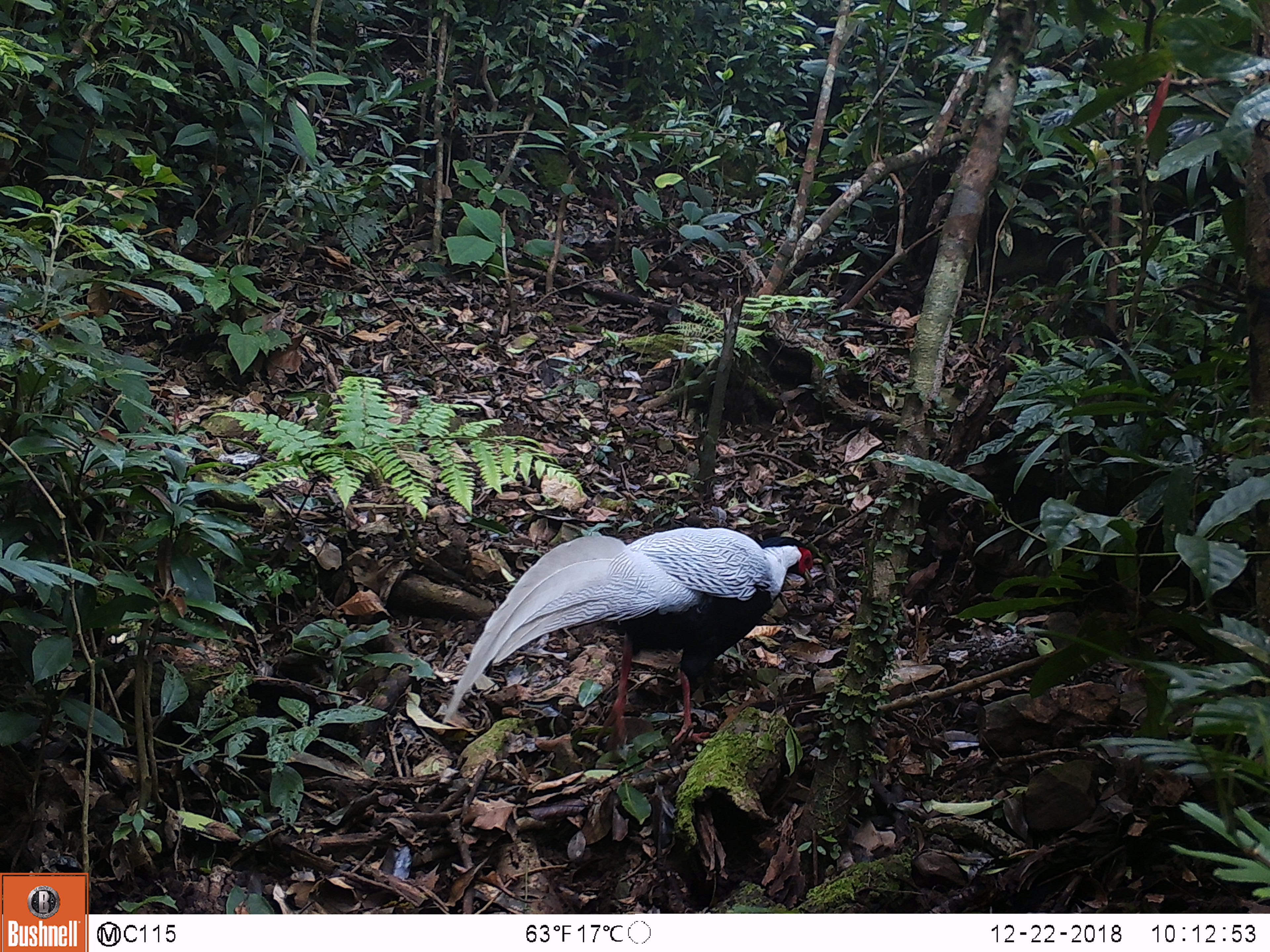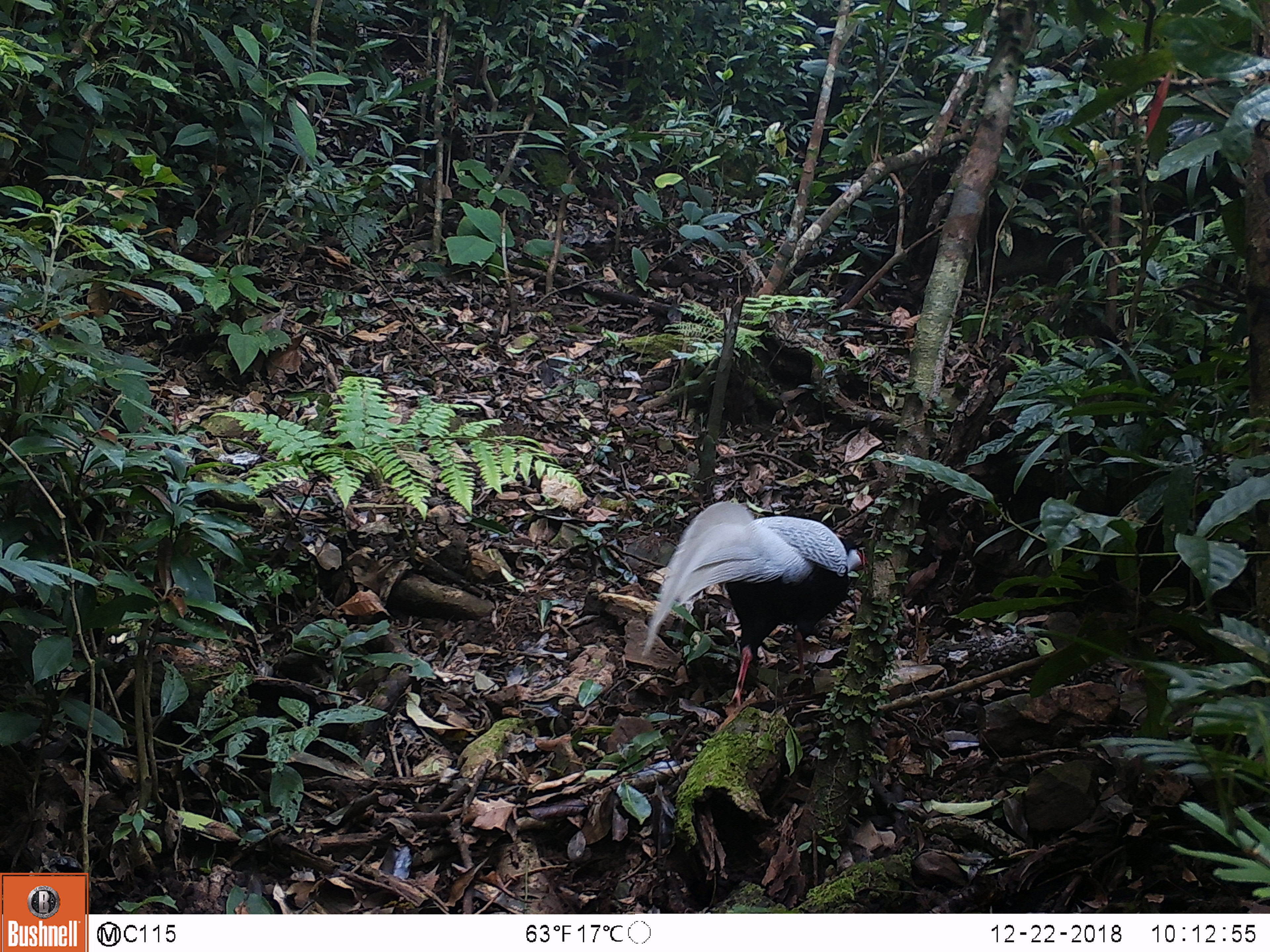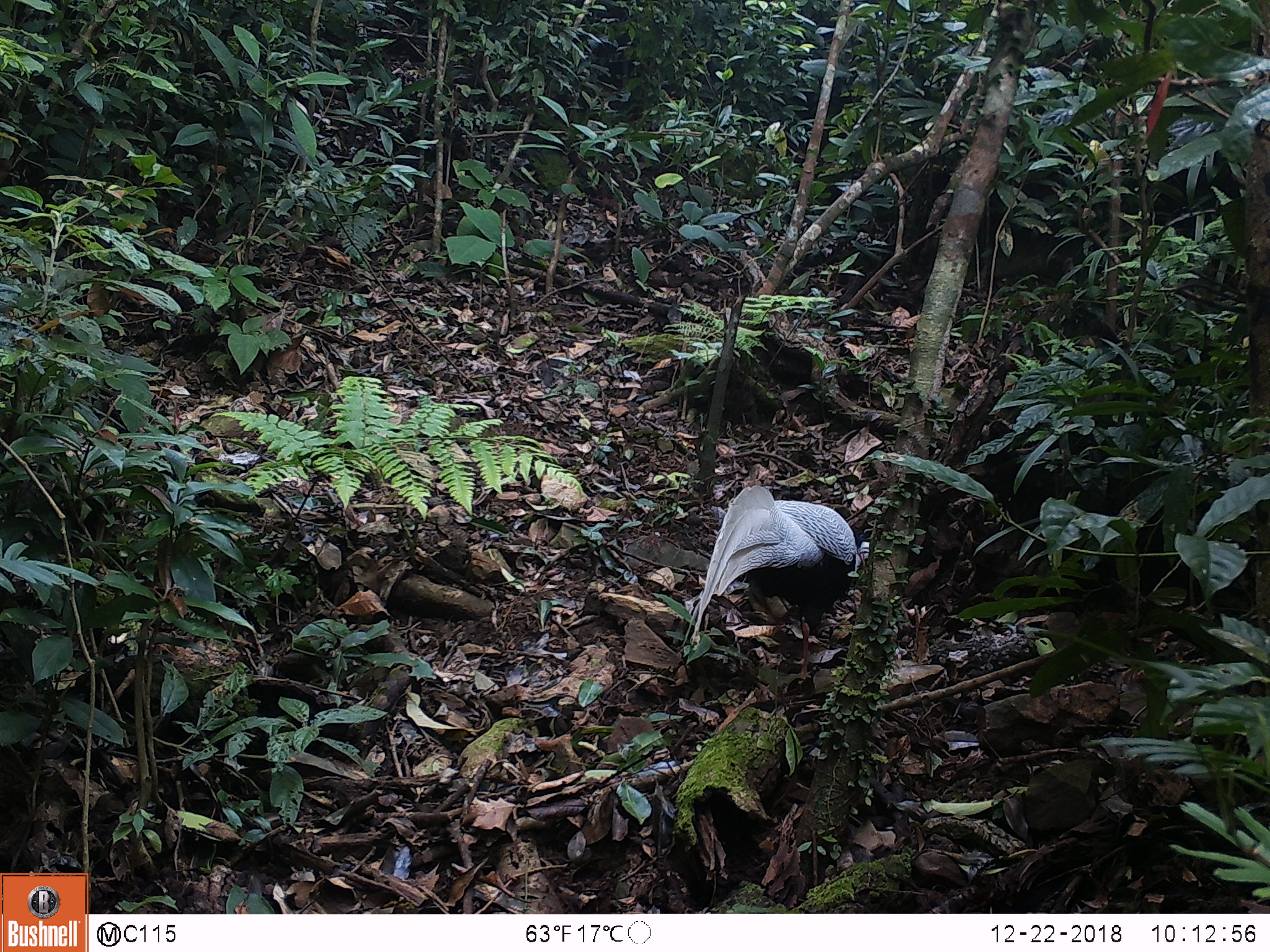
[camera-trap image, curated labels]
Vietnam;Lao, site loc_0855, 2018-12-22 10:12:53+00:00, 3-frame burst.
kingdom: Animalia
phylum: Chordata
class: Aves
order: Galliformes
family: Phasianidae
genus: Lophura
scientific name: Lophura nycthemera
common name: silver pheasant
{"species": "silver pheasant (Lophura nycthemera)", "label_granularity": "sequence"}